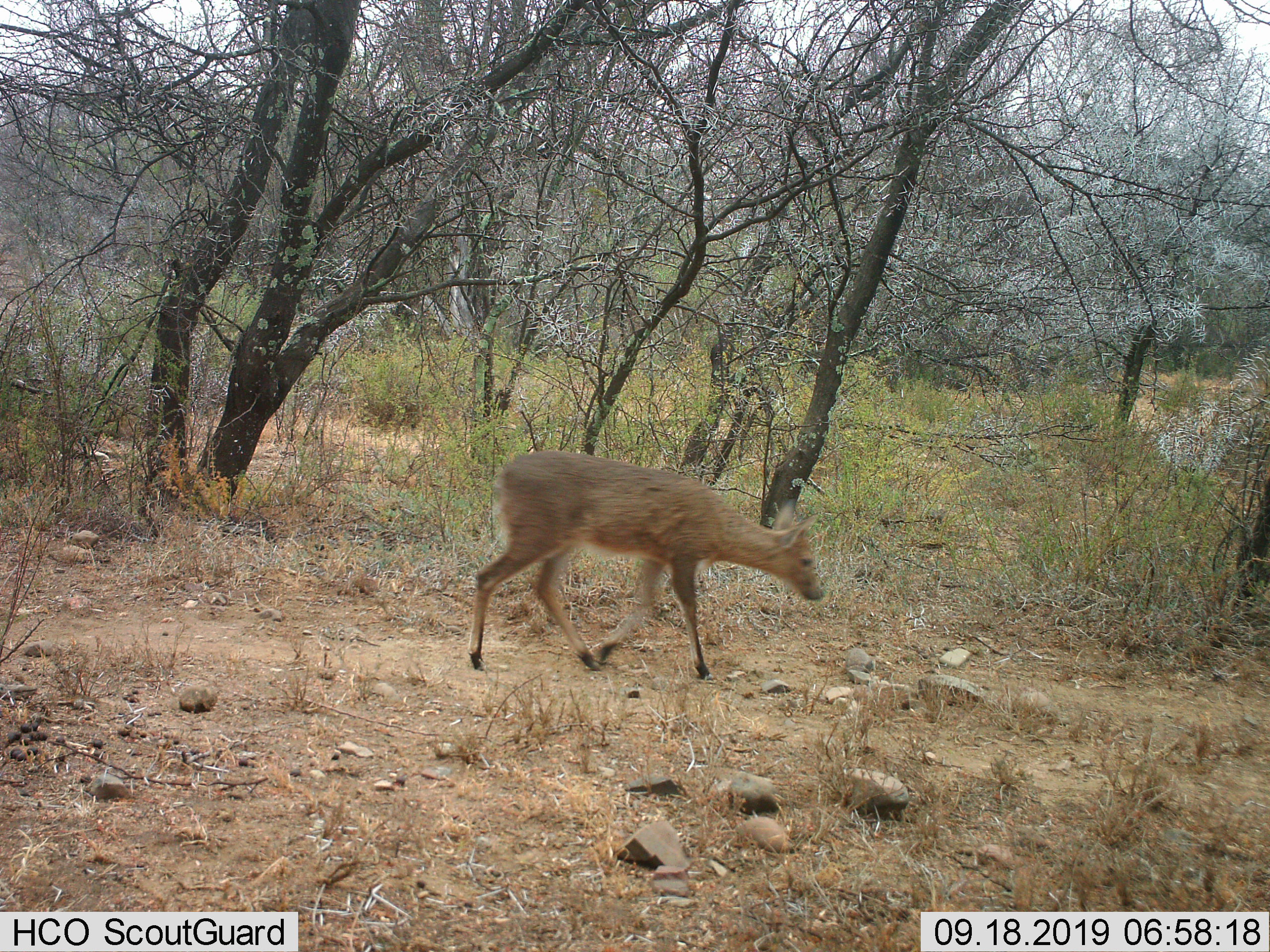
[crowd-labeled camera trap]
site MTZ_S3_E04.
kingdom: Animalia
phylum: Chordata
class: Mammalia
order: Artiodactyla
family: Bovidae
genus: Sylvicapra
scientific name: Sylvicapra grimmia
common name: common duiker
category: duikercommongrey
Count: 1.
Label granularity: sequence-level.